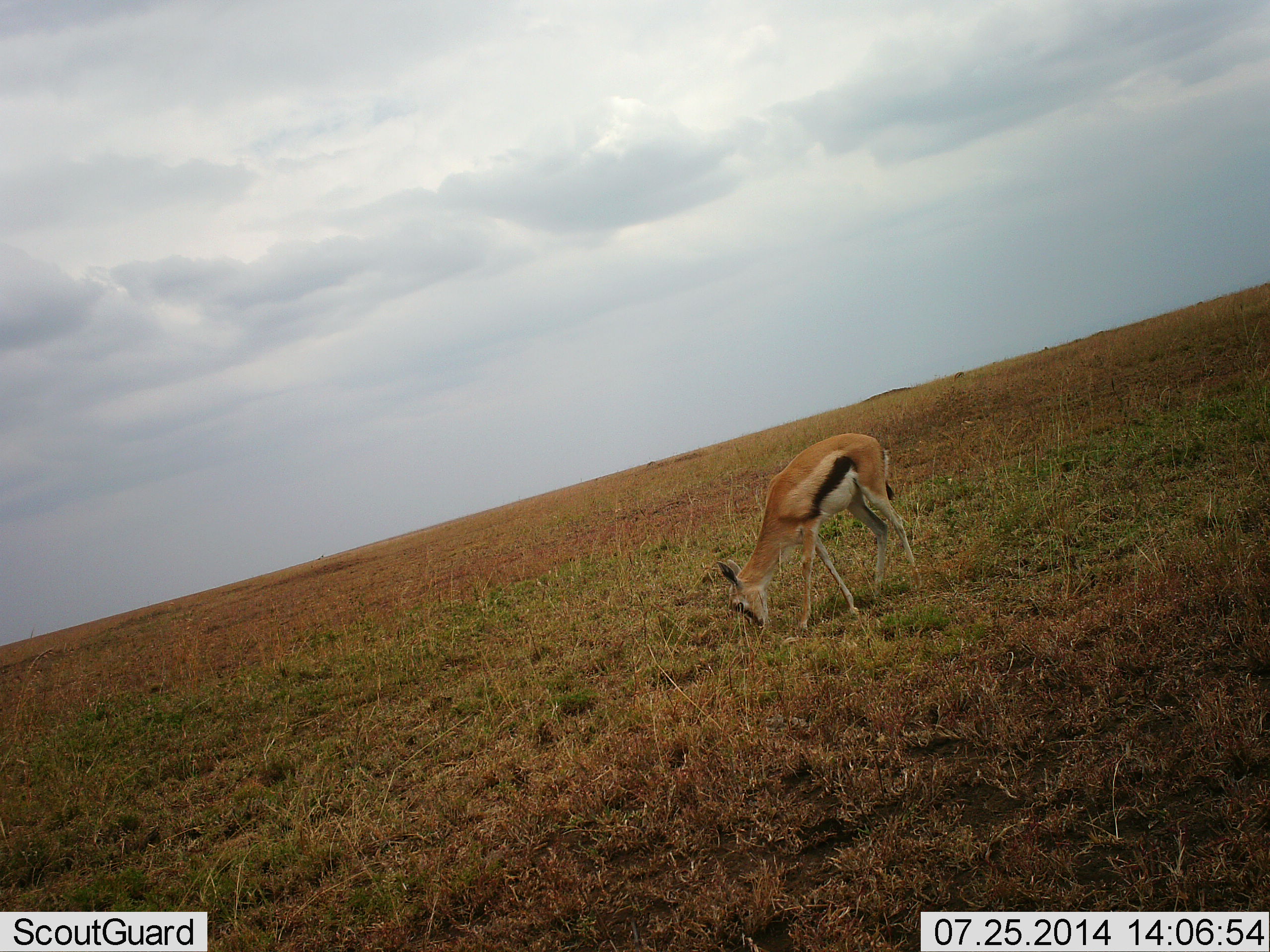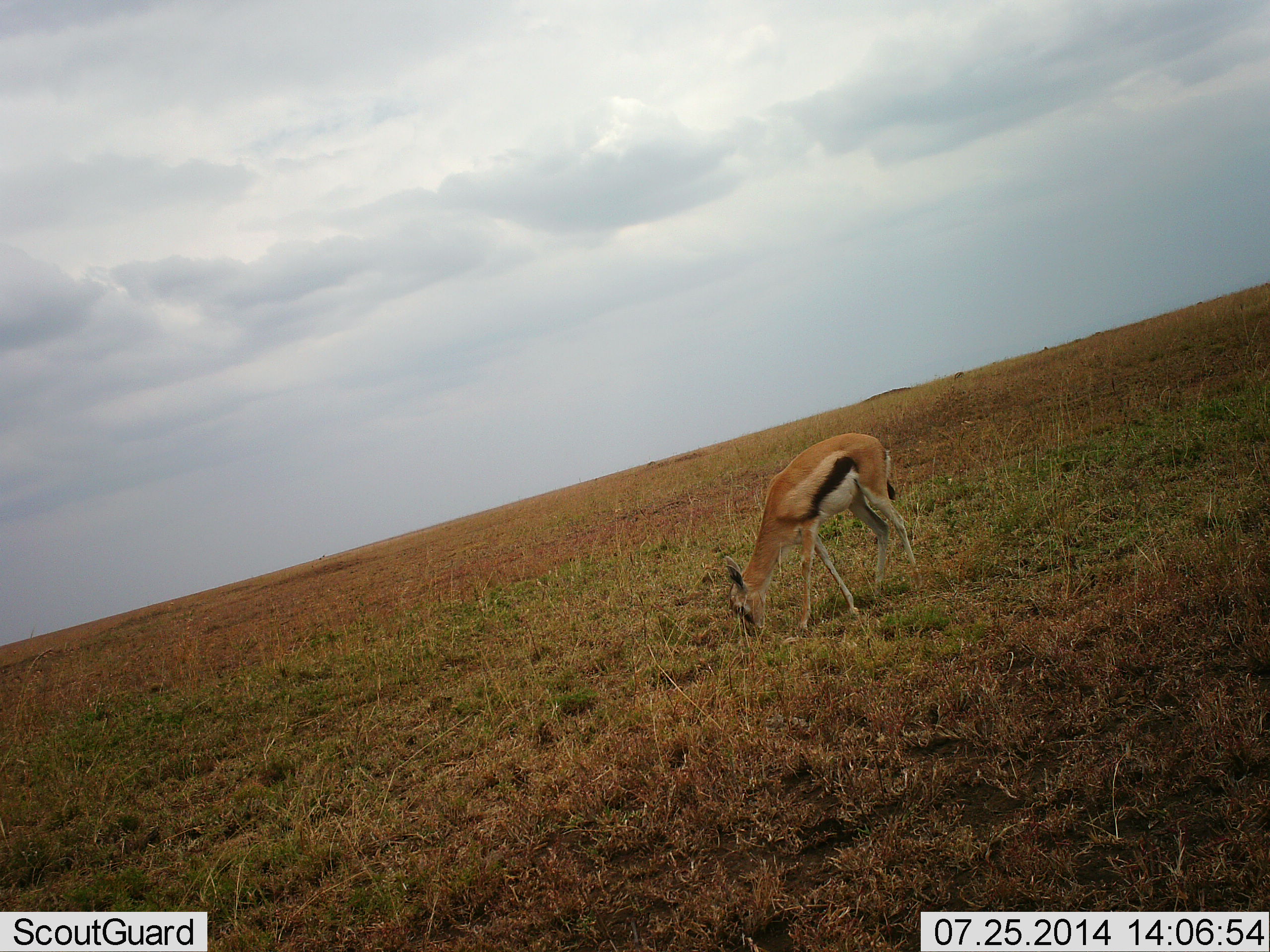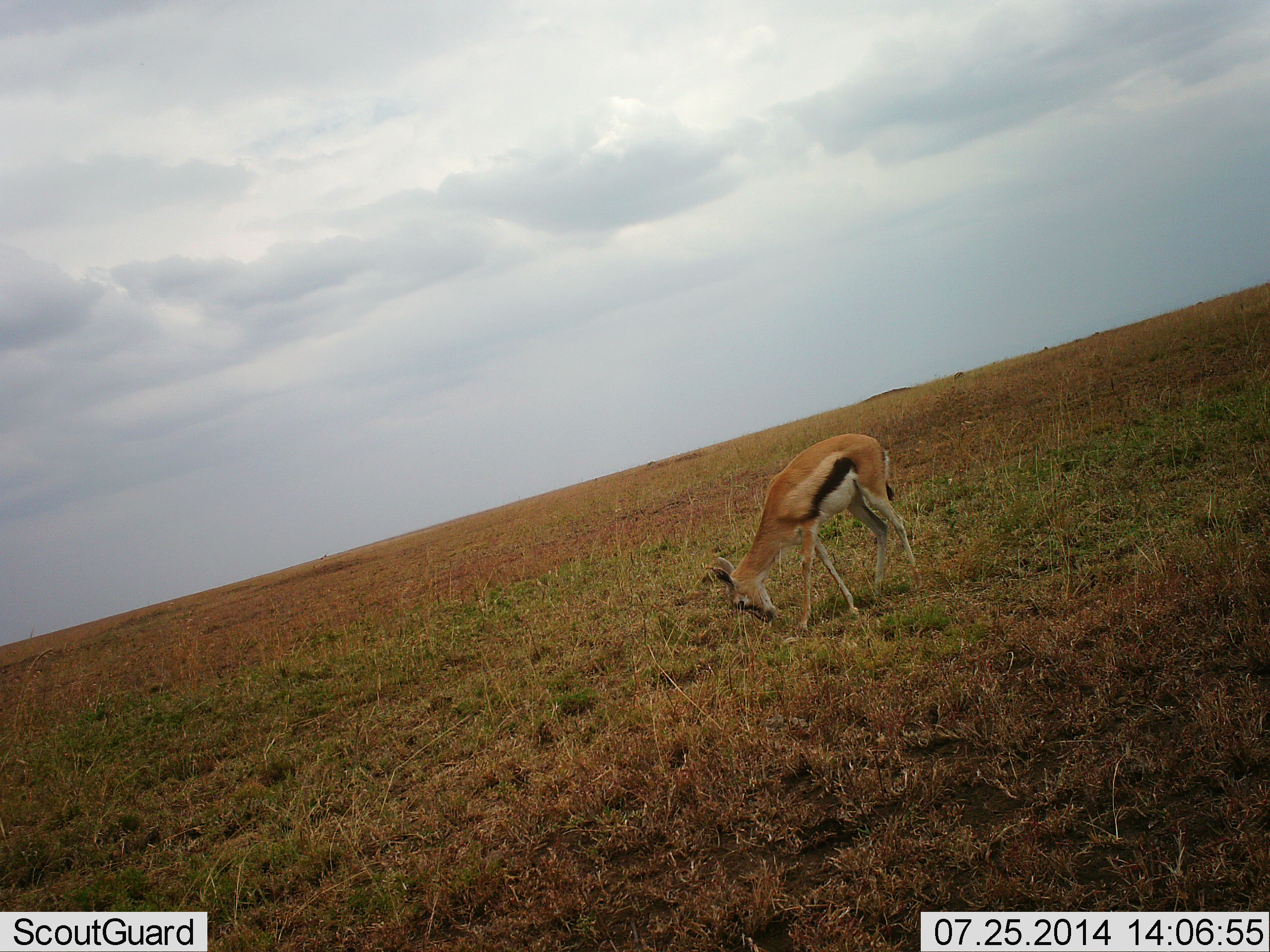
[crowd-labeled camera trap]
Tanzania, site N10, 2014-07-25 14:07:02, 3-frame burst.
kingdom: Animalia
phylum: Chordata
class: Mammalia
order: Artiodactyla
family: Bovidae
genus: Eudorcas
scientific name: Eudorcas thomsonii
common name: thomson's gazelle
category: gazellethomsons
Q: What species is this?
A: Gazellethomsons (thomson's gazelle) (Eudorcas thomsonii).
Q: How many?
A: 1.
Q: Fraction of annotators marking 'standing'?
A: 30%.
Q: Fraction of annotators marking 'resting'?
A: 0%.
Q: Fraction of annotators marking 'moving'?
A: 0%.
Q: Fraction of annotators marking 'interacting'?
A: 0%.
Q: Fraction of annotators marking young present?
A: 0%.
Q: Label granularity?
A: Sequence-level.